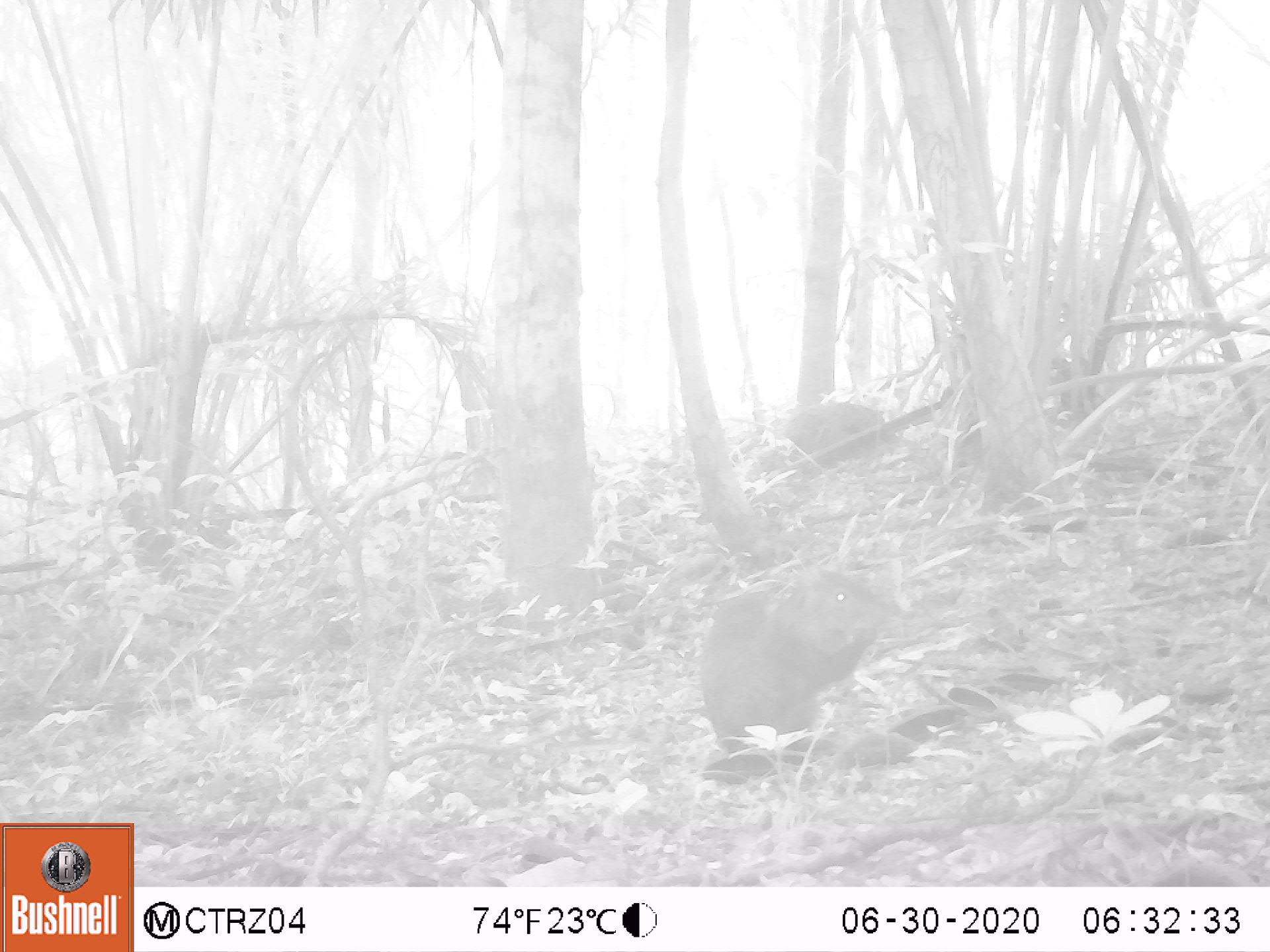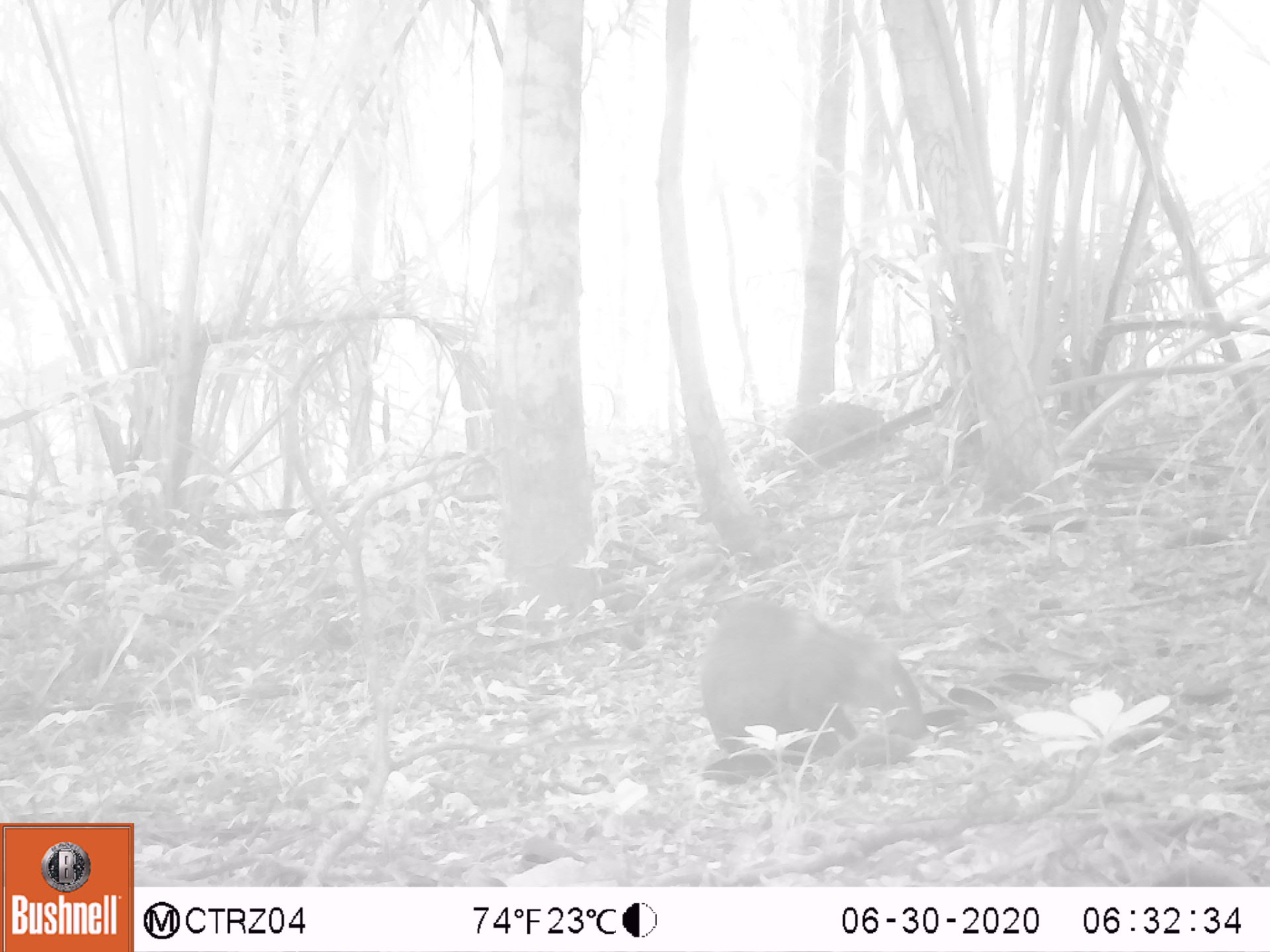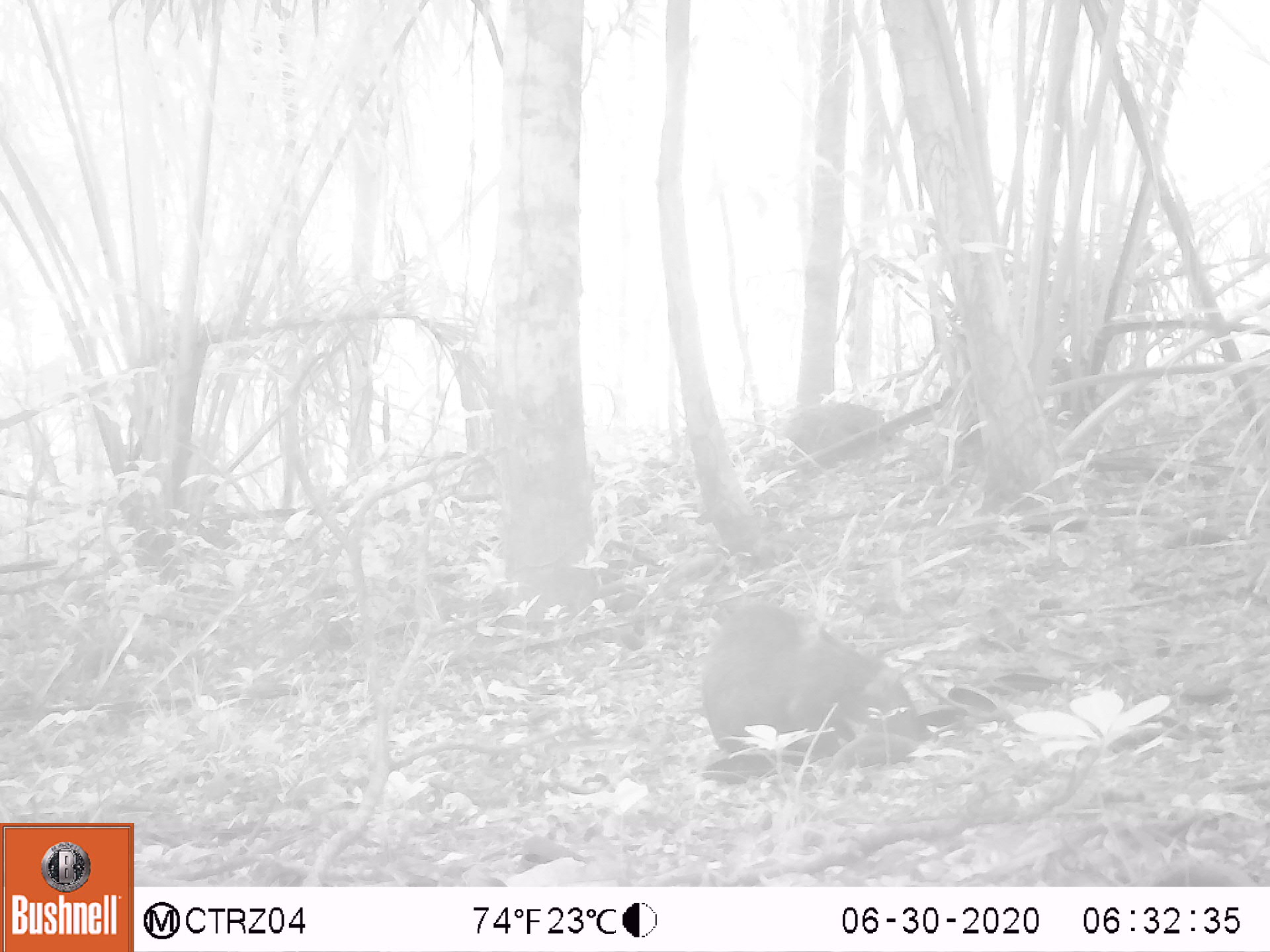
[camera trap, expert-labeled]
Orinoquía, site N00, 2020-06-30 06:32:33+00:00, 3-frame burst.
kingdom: Animalia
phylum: Chordata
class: Mammalia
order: Rodentia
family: Dasyproctidae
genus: Dasyprocta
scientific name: Dasyprocta fuliginosa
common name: black agouti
Black agouti (Dasyprocta fuliginosa).